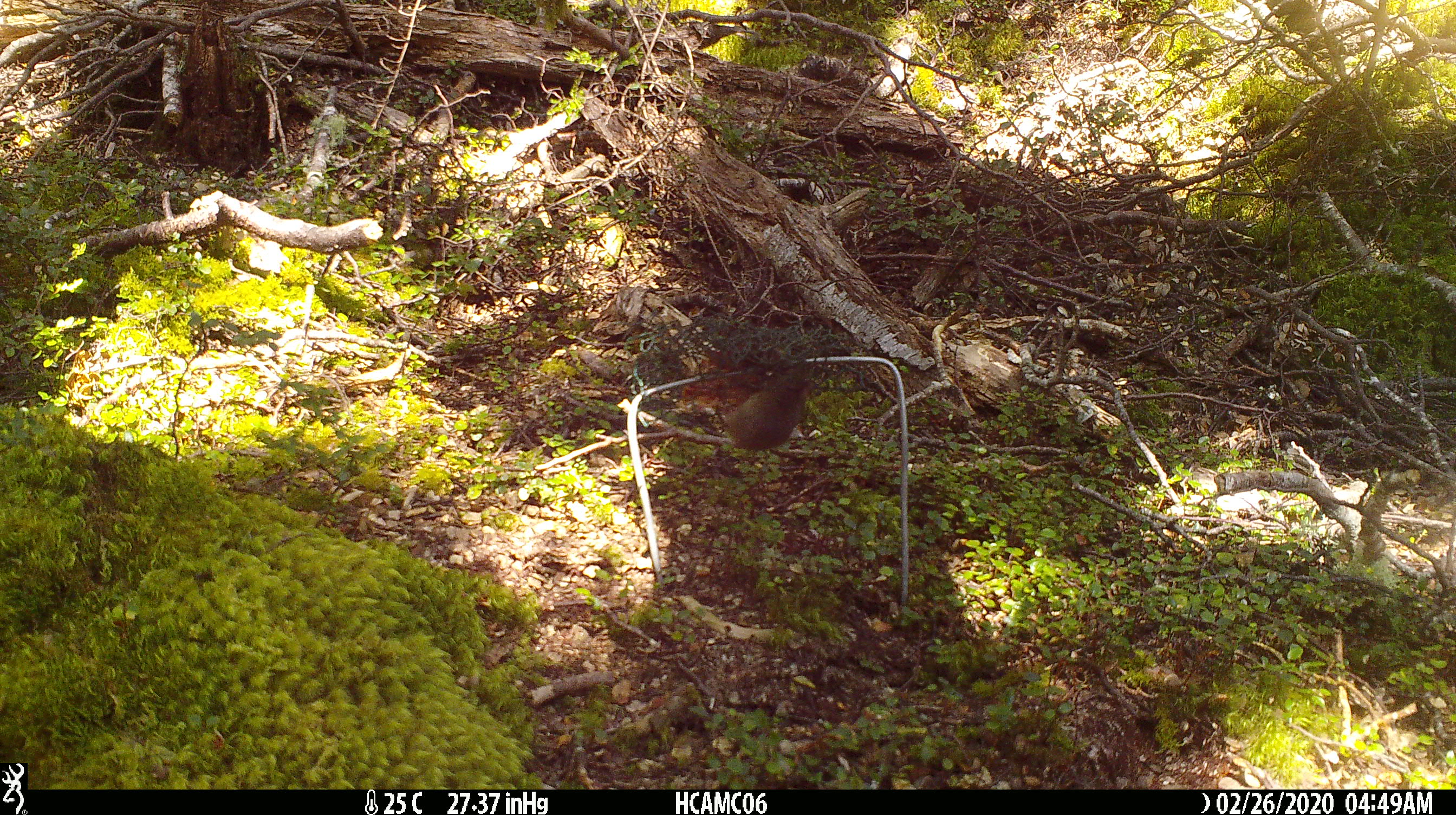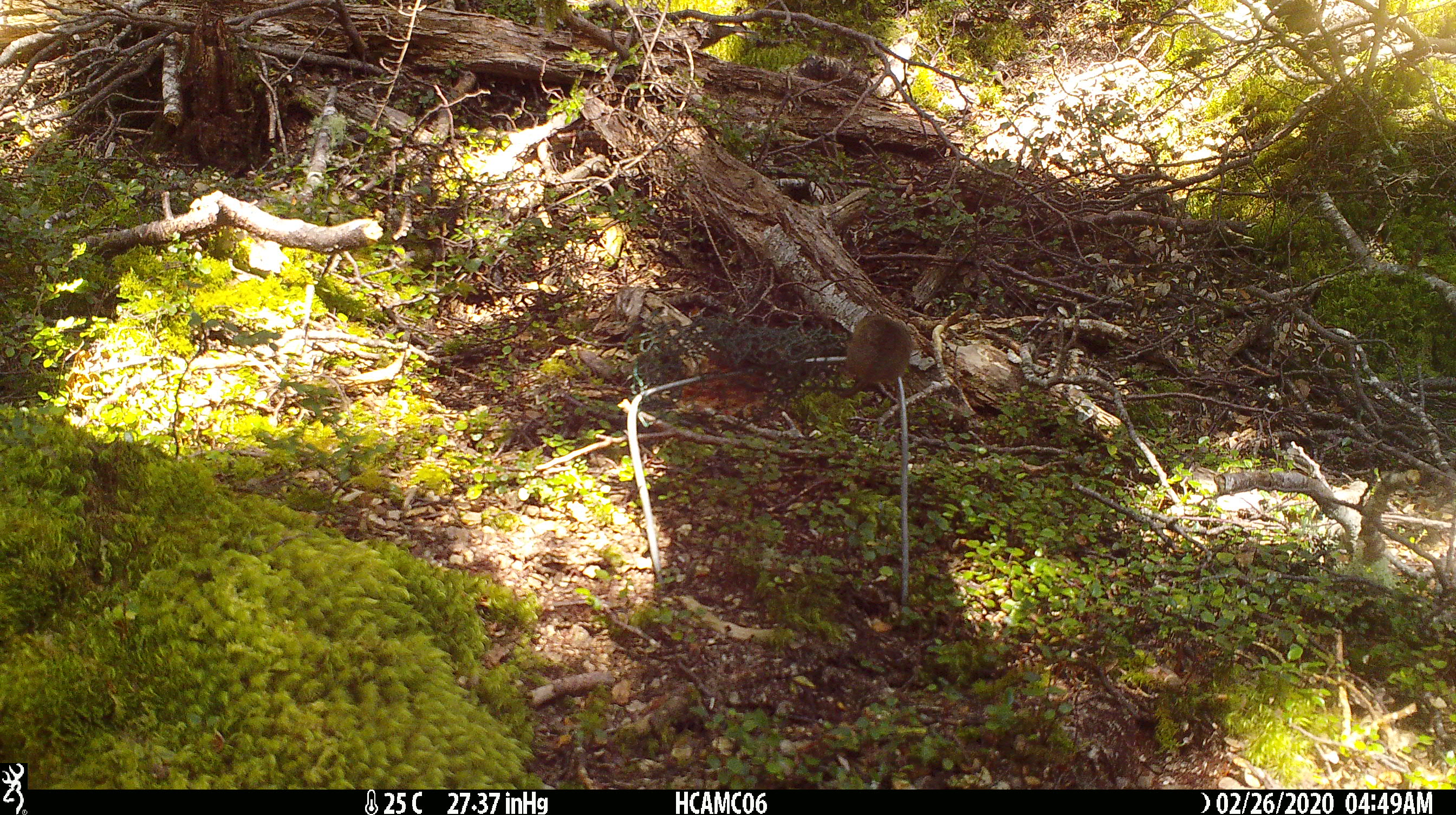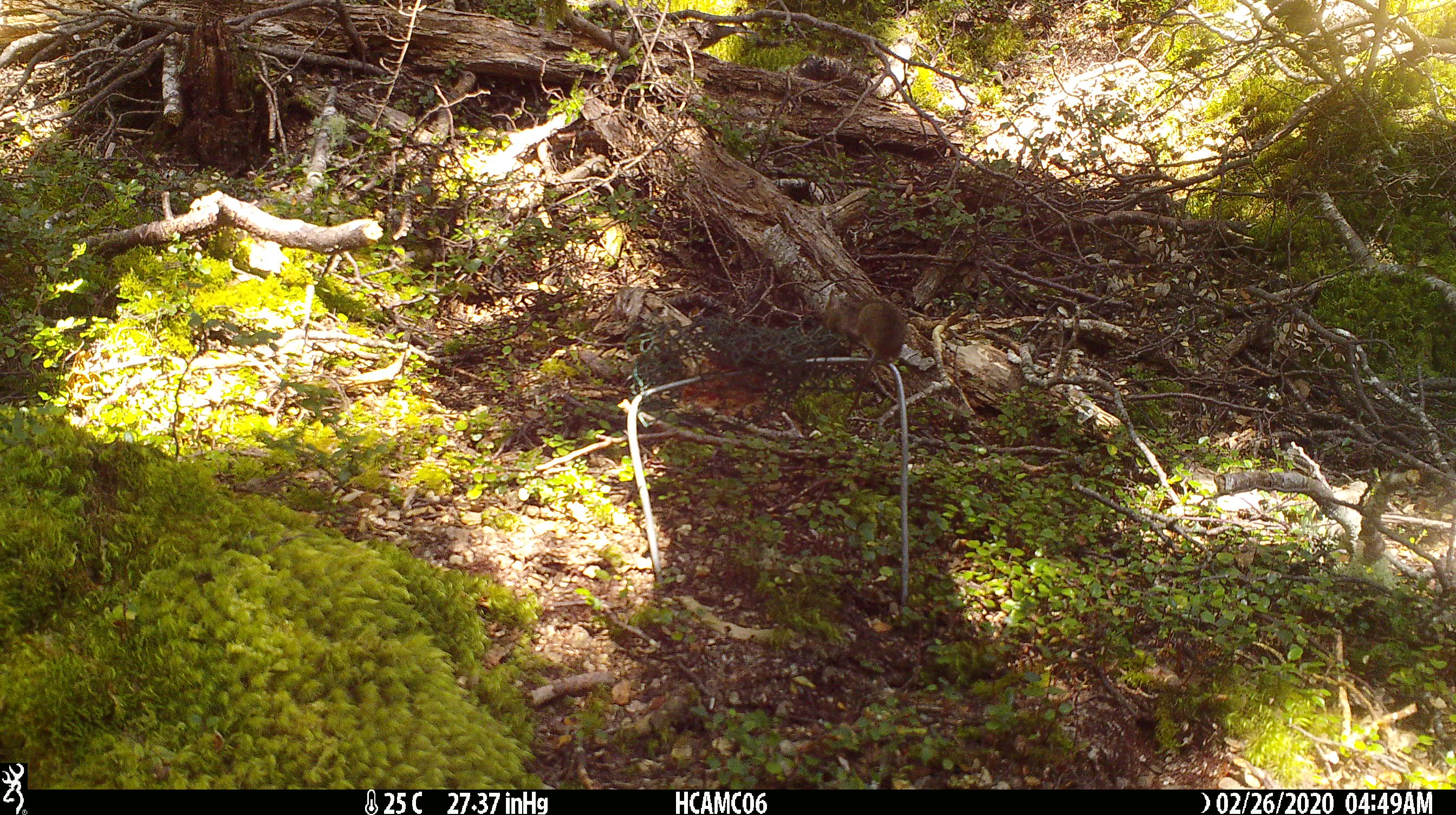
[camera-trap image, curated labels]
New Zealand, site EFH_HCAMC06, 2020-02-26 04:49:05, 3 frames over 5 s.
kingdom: Animalia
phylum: Chordata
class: Mammalia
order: Rodentia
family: Muridae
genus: Mus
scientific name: Mus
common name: mouse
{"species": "mouse (Mus)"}